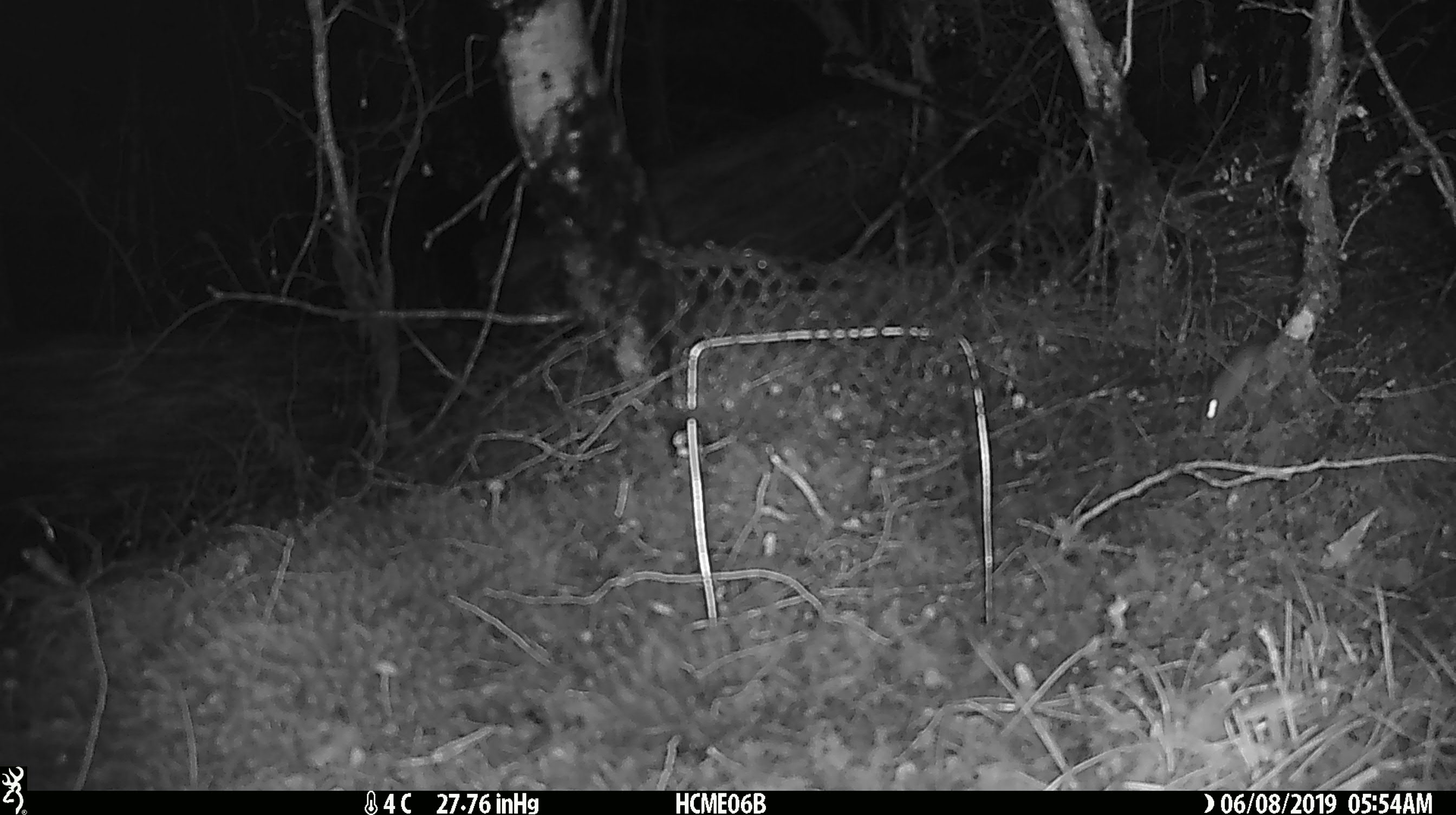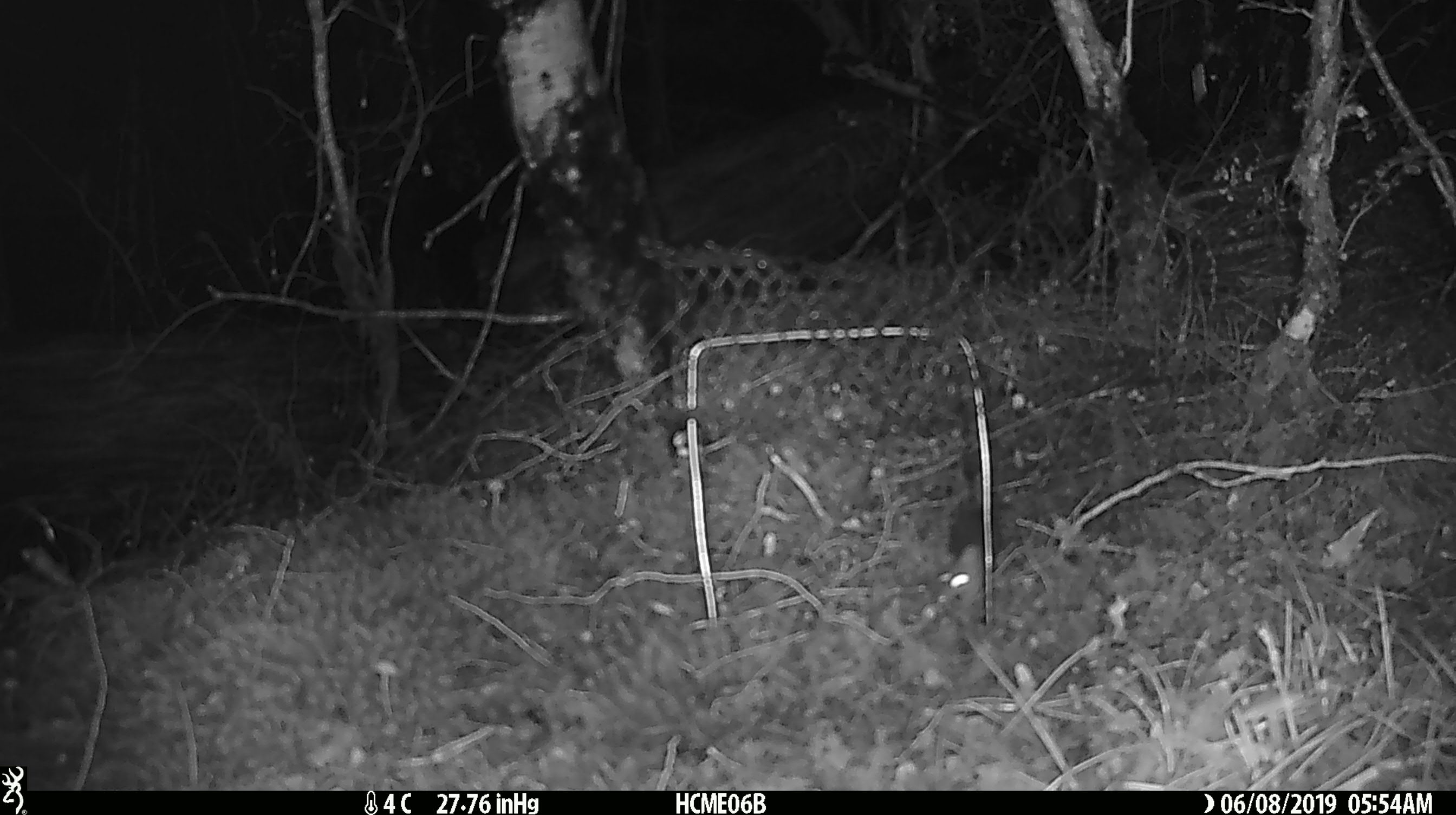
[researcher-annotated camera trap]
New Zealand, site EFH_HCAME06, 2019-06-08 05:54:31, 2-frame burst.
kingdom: Animalia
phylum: Chordata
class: Mammalia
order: Rodentia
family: Muridae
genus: Mus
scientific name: Mus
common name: mouse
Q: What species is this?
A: Mouse (Mus).